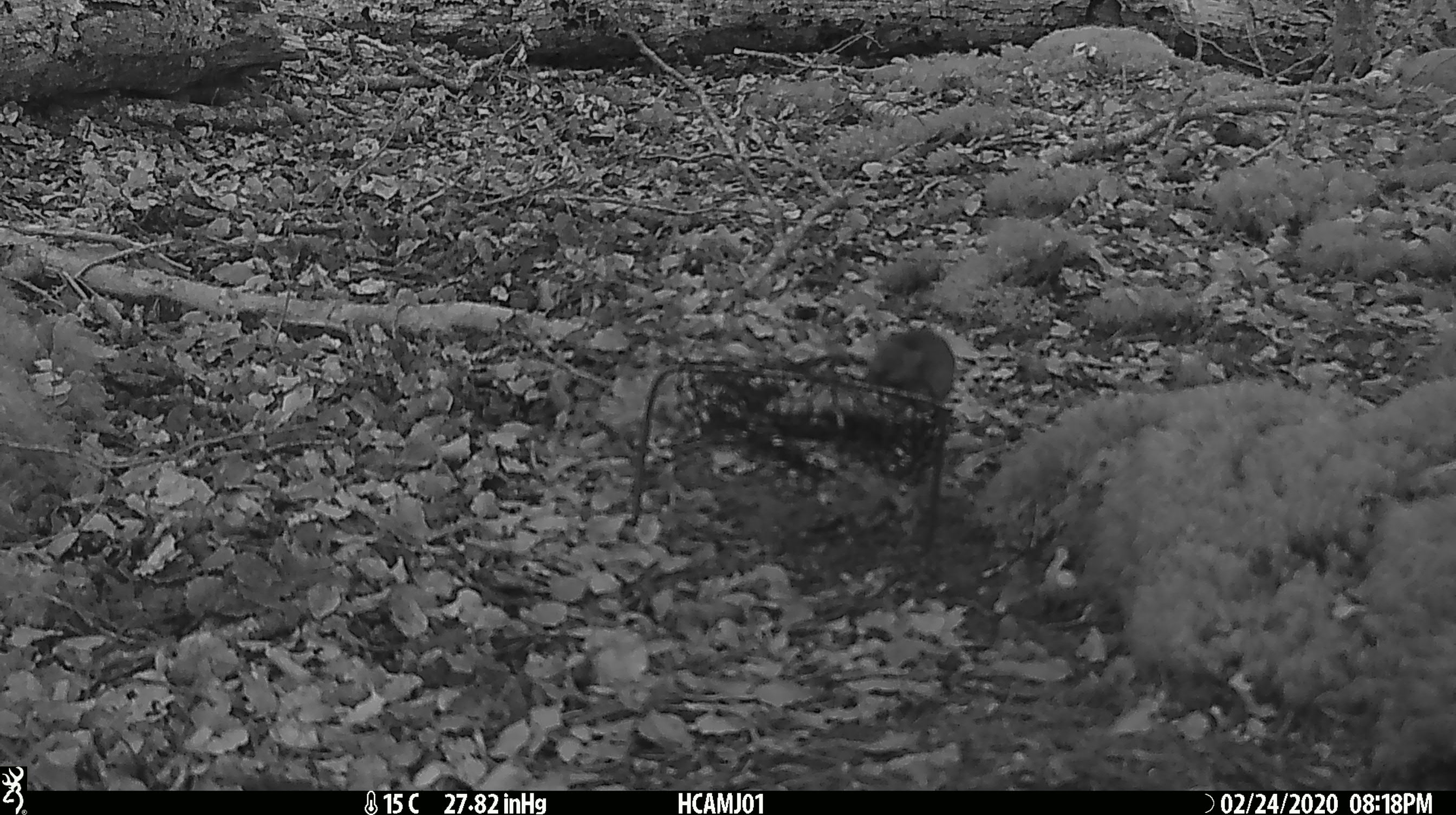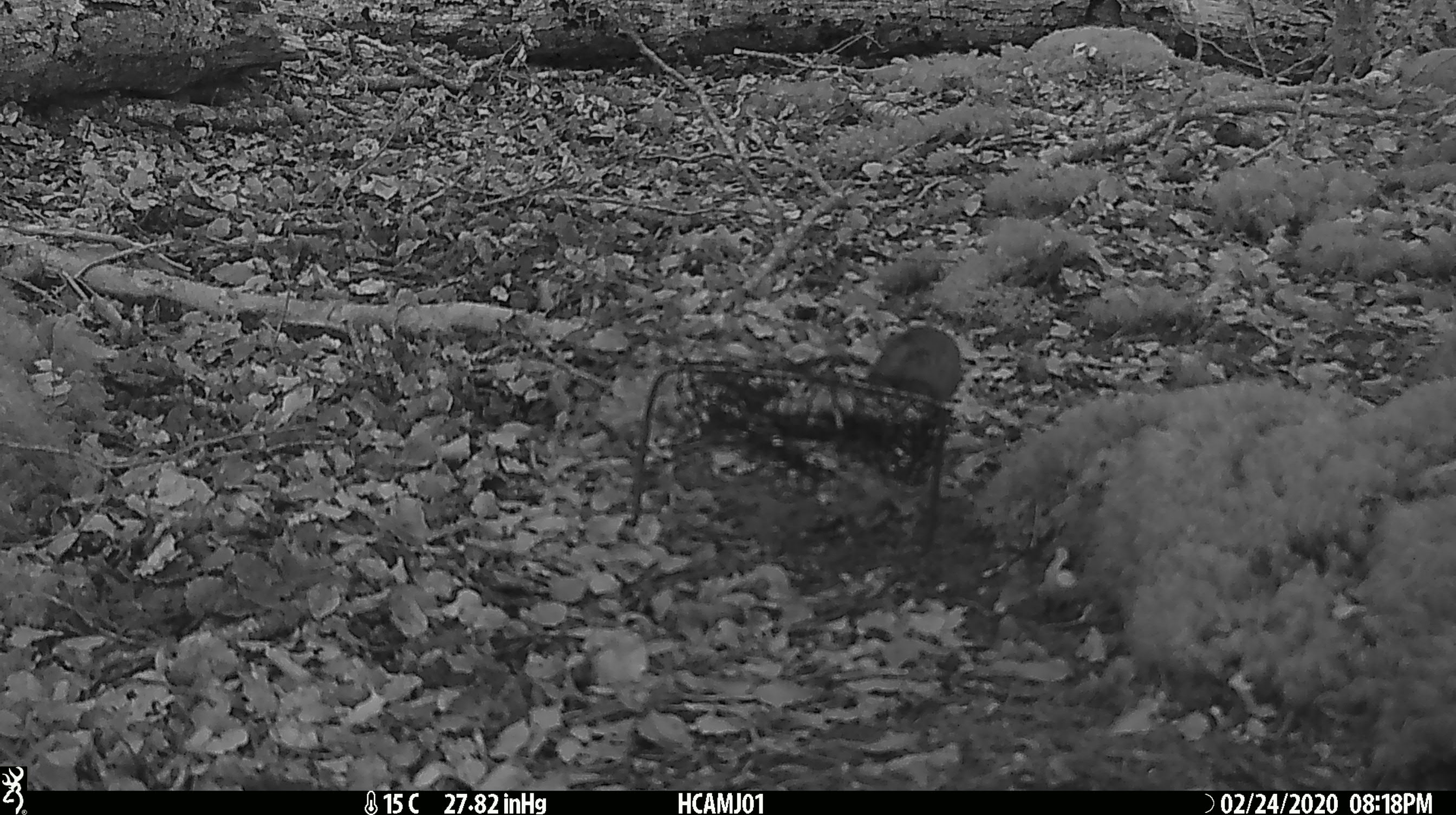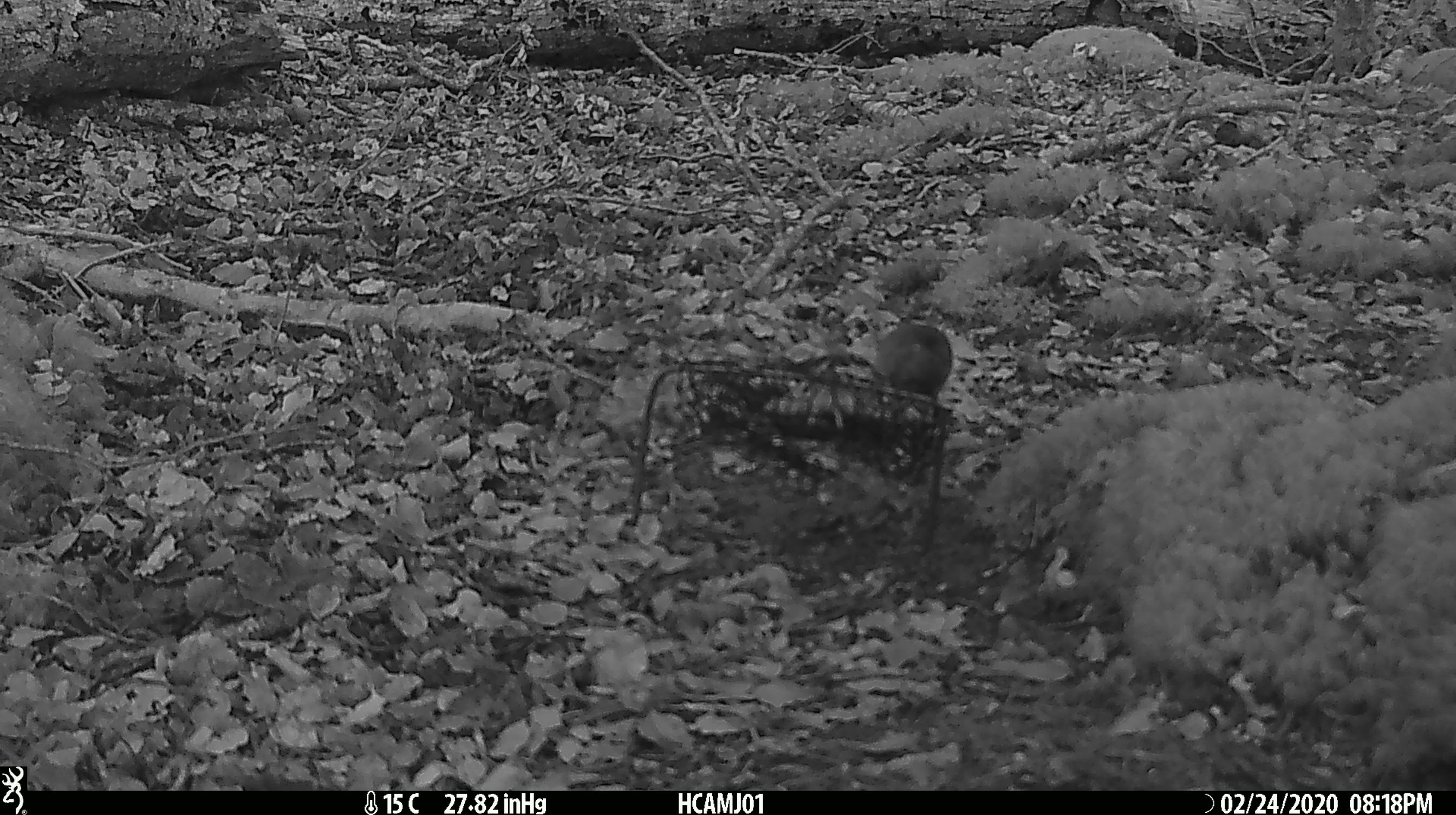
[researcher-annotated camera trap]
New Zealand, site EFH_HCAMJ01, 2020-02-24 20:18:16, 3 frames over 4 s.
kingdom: Animalia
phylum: Chordata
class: Mammalia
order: Rodentia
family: Muridae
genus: Mus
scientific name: Mus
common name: mouse